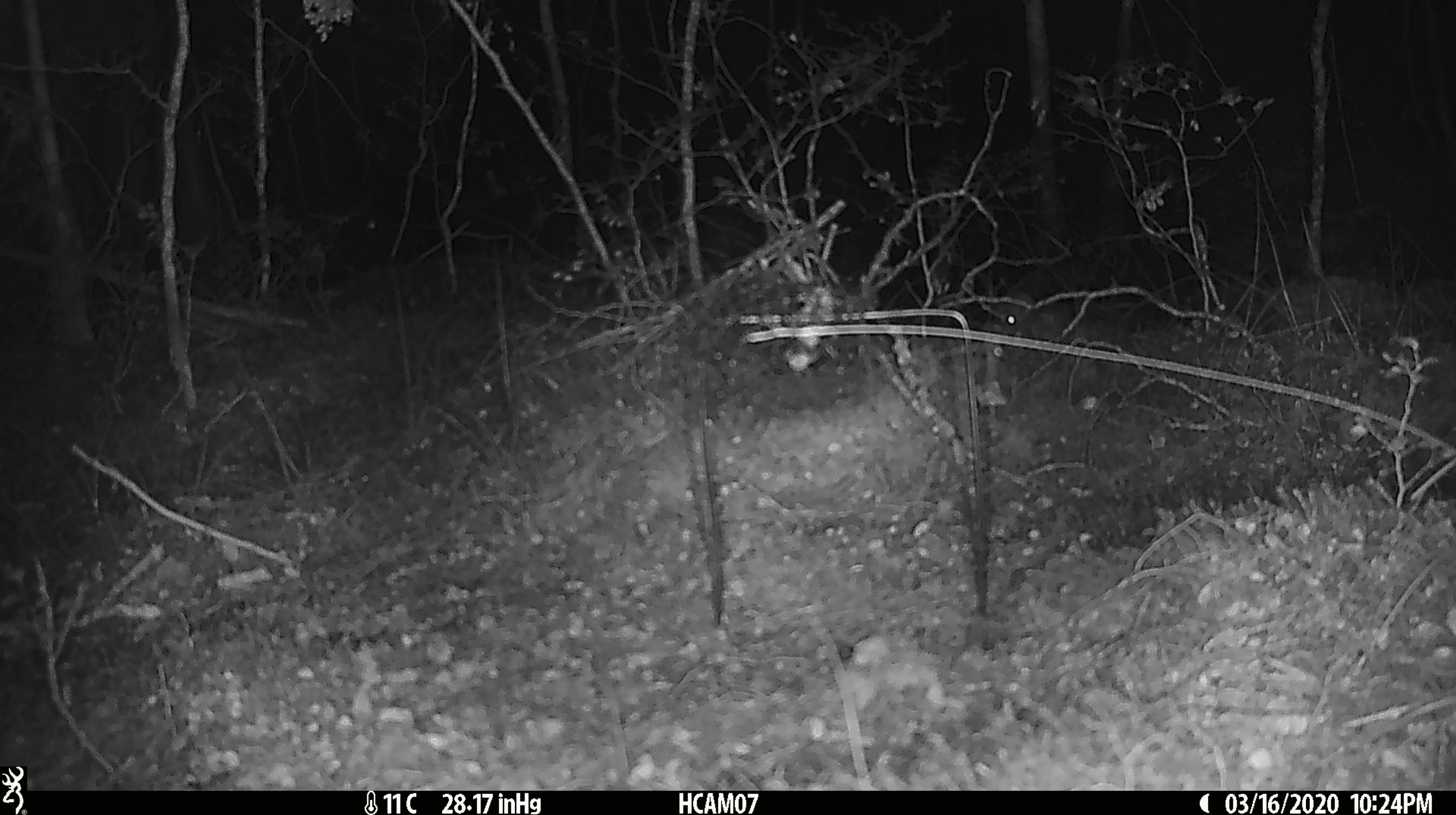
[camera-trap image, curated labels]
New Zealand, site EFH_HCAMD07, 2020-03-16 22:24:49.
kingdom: Animalia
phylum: Chordata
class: Mammalia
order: Rodentia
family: Muridae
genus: Mus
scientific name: Mus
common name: mouse